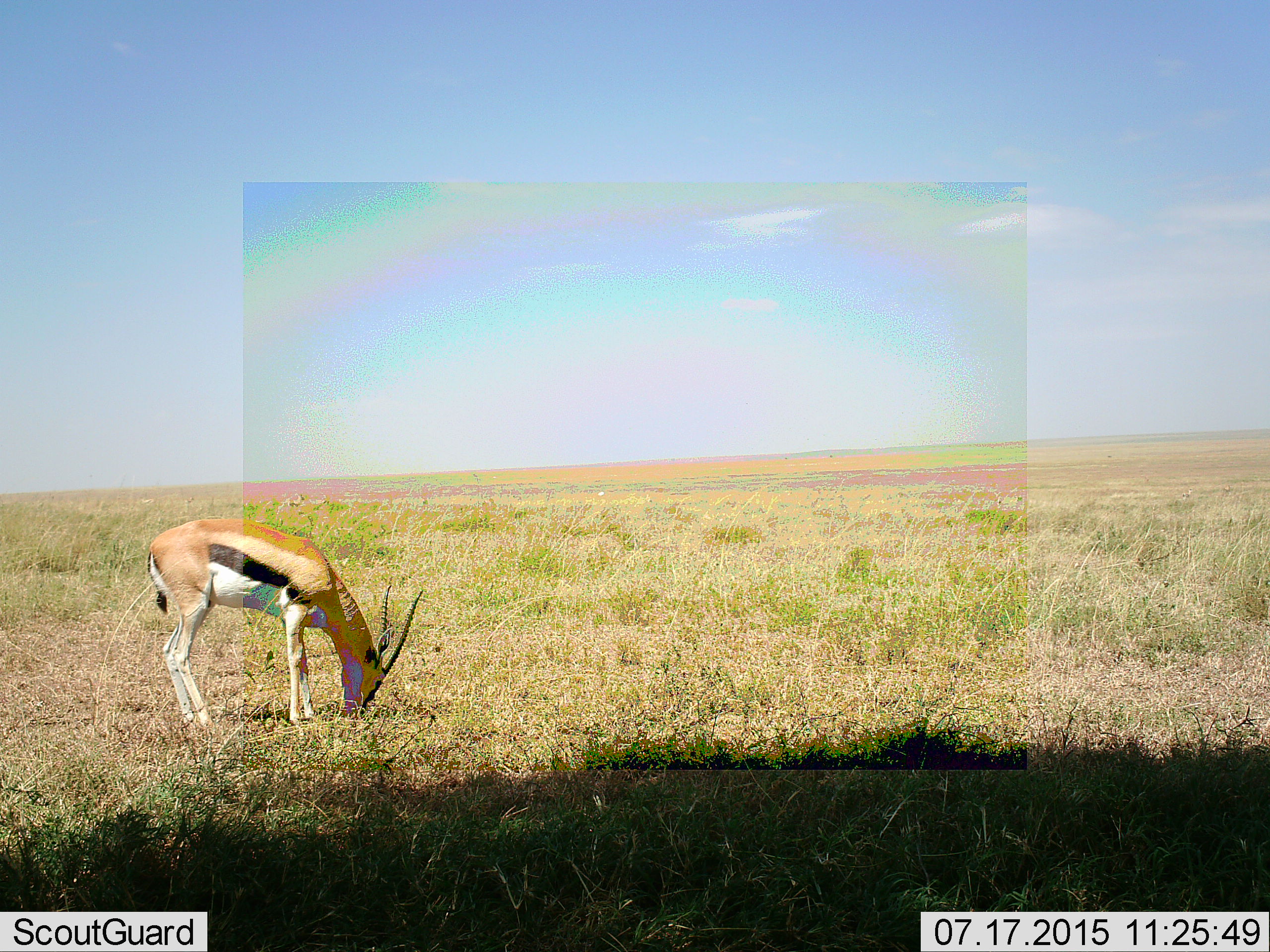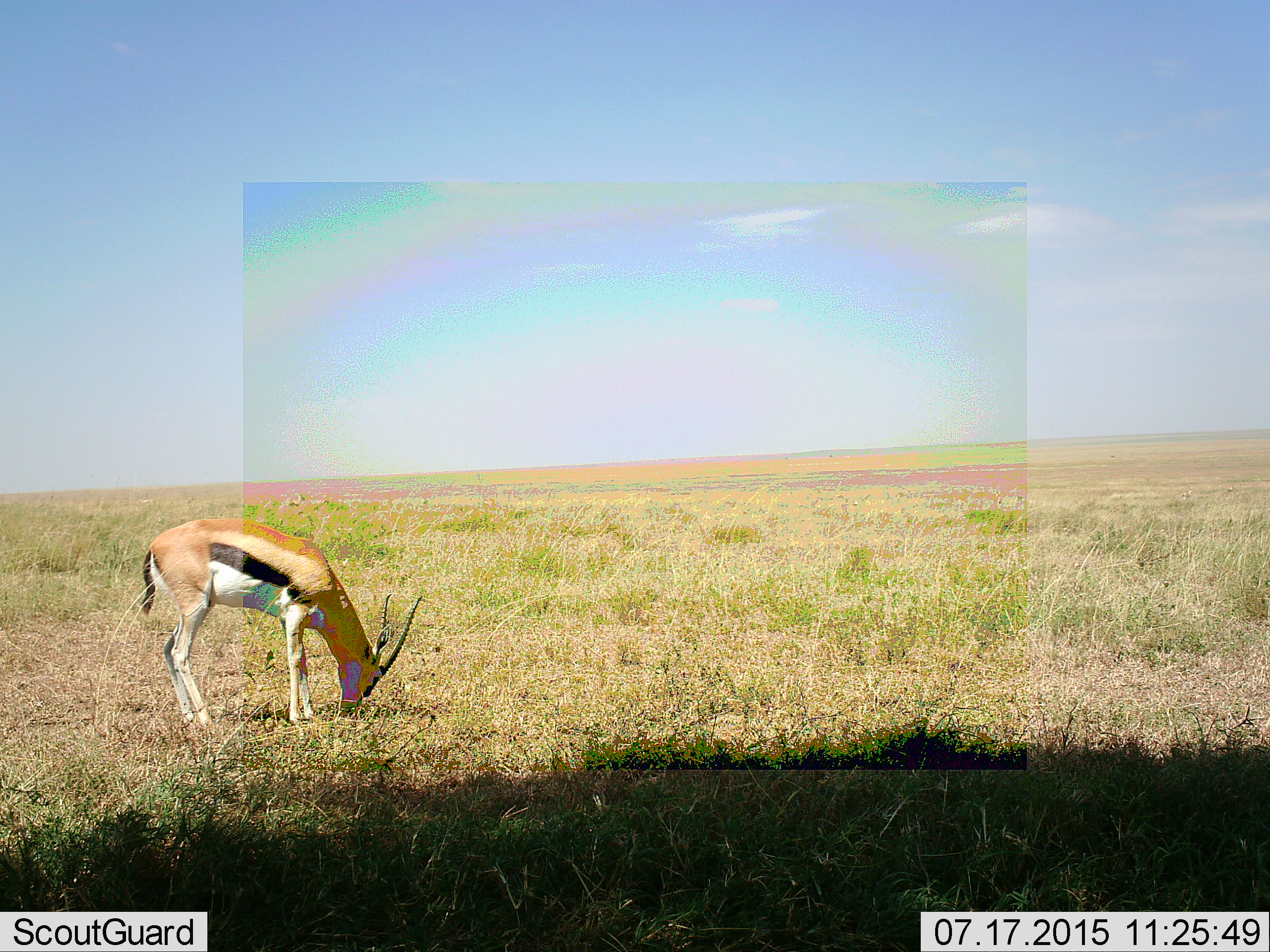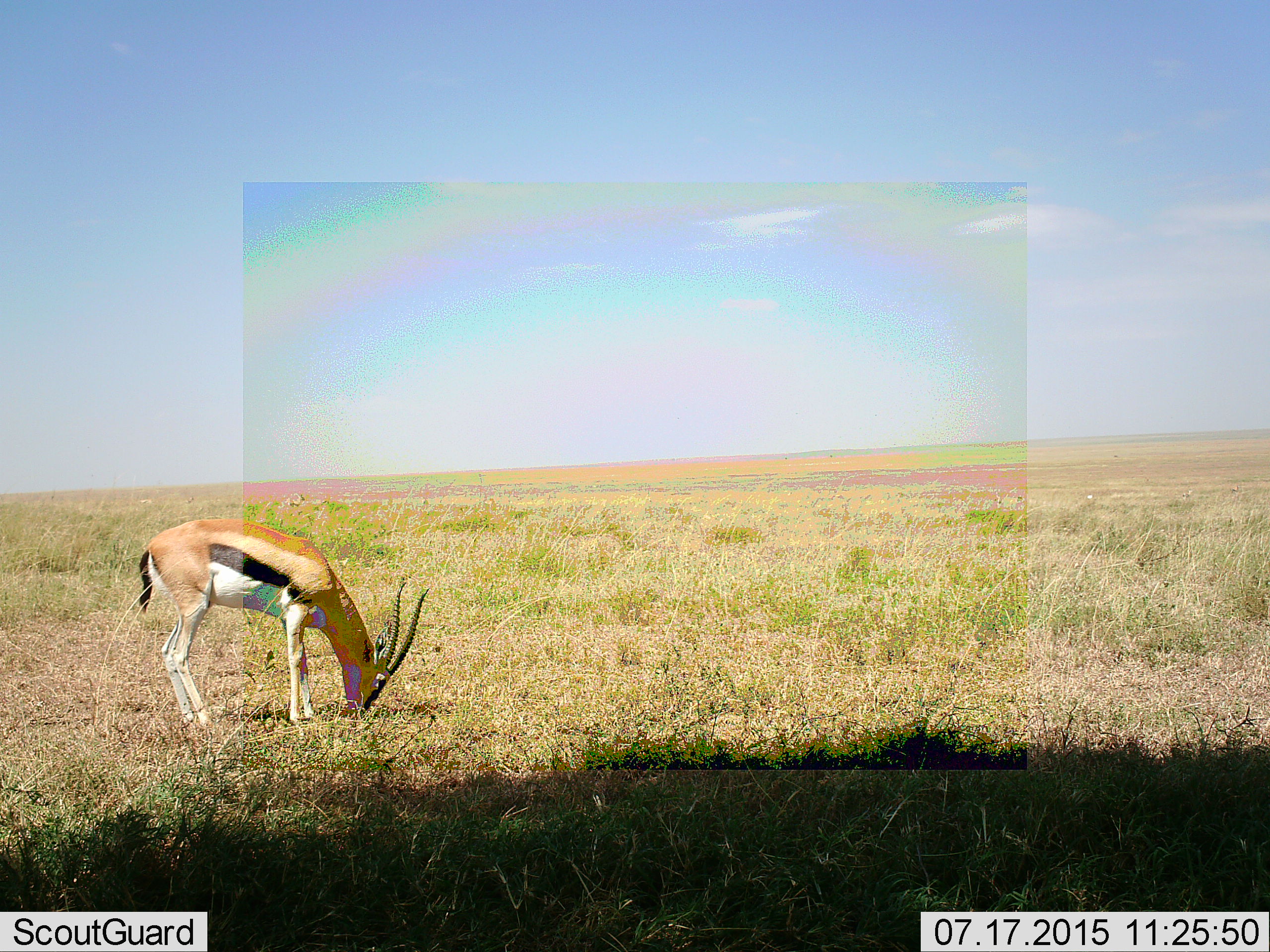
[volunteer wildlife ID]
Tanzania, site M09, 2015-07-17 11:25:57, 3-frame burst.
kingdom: Animalia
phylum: Chordata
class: Mammalia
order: Artiodactyla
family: Bovidae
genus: Eudorcas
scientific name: Eudorcas thomsonii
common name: thomson's gazelle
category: gazellethomsons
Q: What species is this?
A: Gazellethomsons (thomson's gazelle) (Eudorcas thomsonii).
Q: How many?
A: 1.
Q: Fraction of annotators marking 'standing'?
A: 44%.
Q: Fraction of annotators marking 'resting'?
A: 0%.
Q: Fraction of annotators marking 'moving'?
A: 0%.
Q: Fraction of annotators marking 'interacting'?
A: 0%.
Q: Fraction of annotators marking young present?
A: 0%.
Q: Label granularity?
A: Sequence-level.